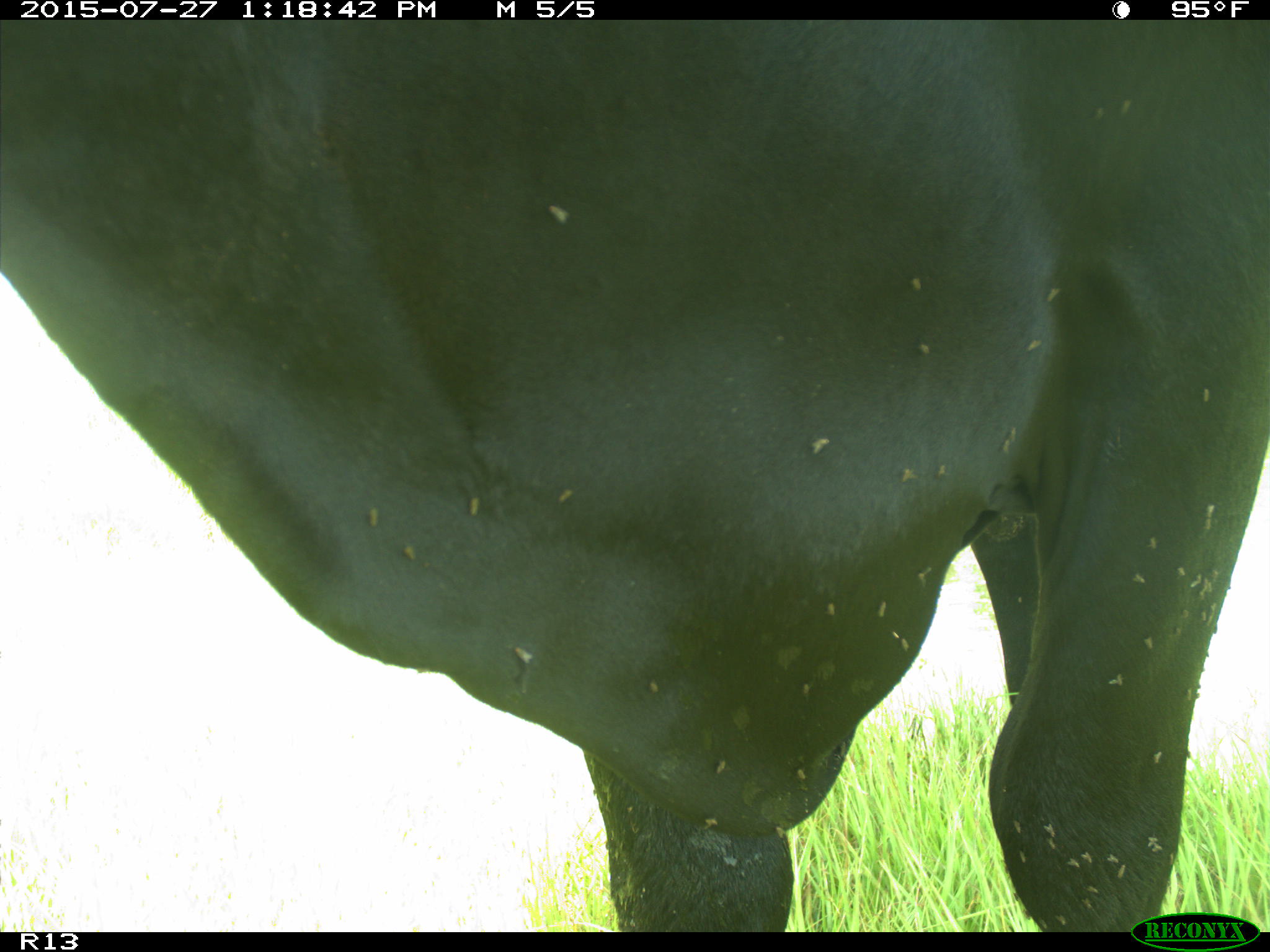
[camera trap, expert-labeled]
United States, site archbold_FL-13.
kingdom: Animalia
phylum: Chordata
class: Mammalia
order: Artiodactyla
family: Bovidae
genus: Bos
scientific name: Bos taurus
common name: domestic cow